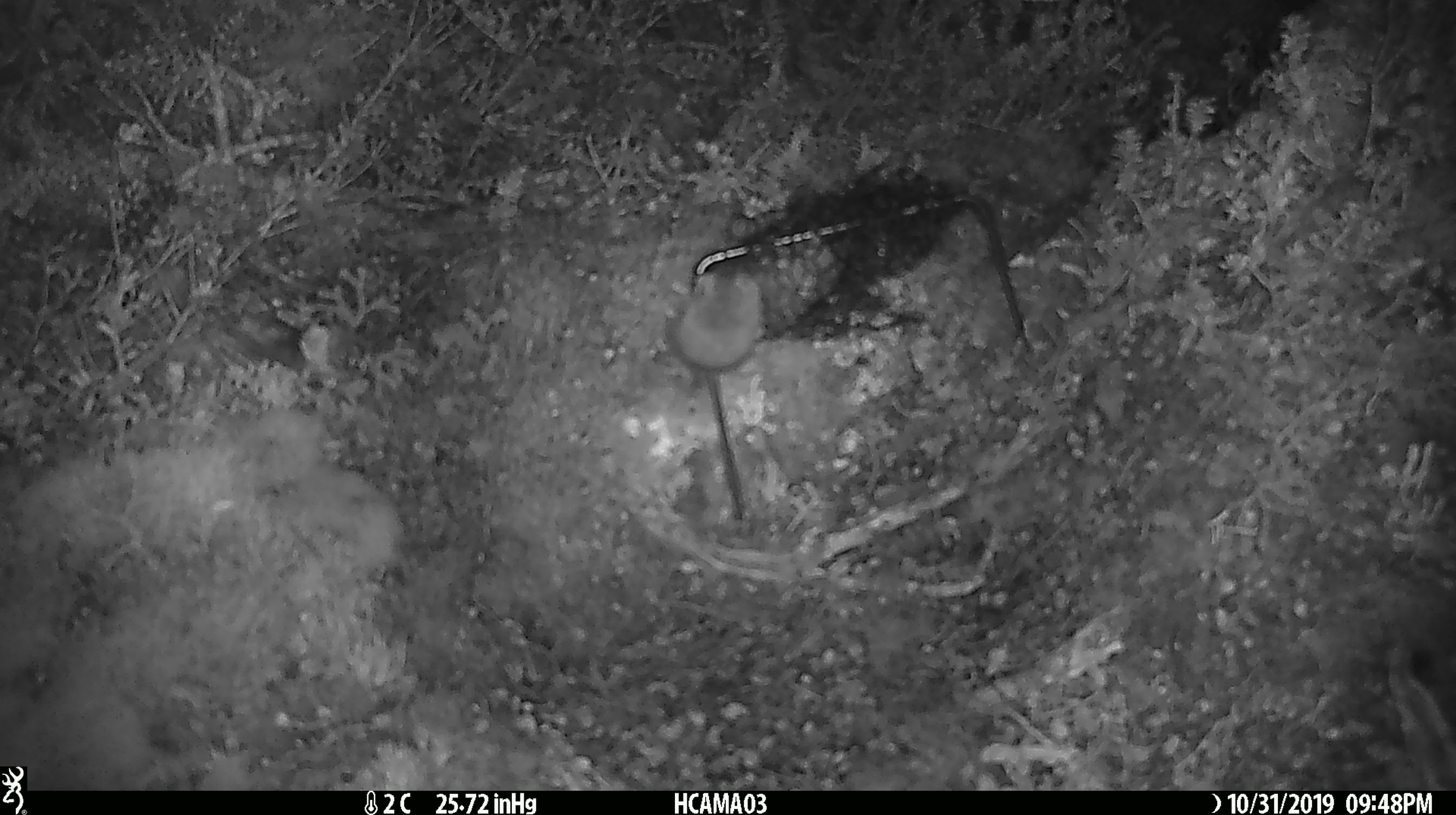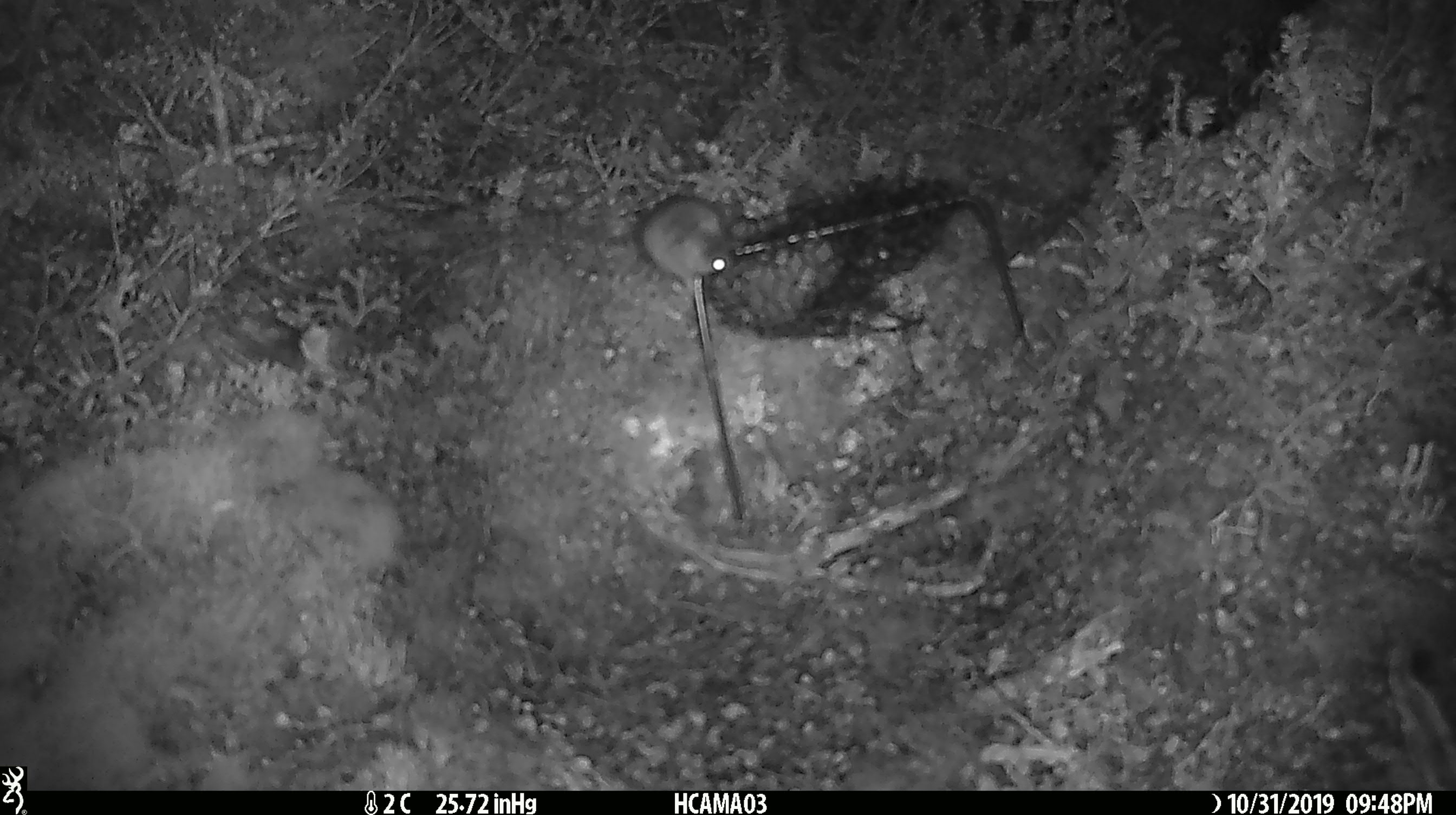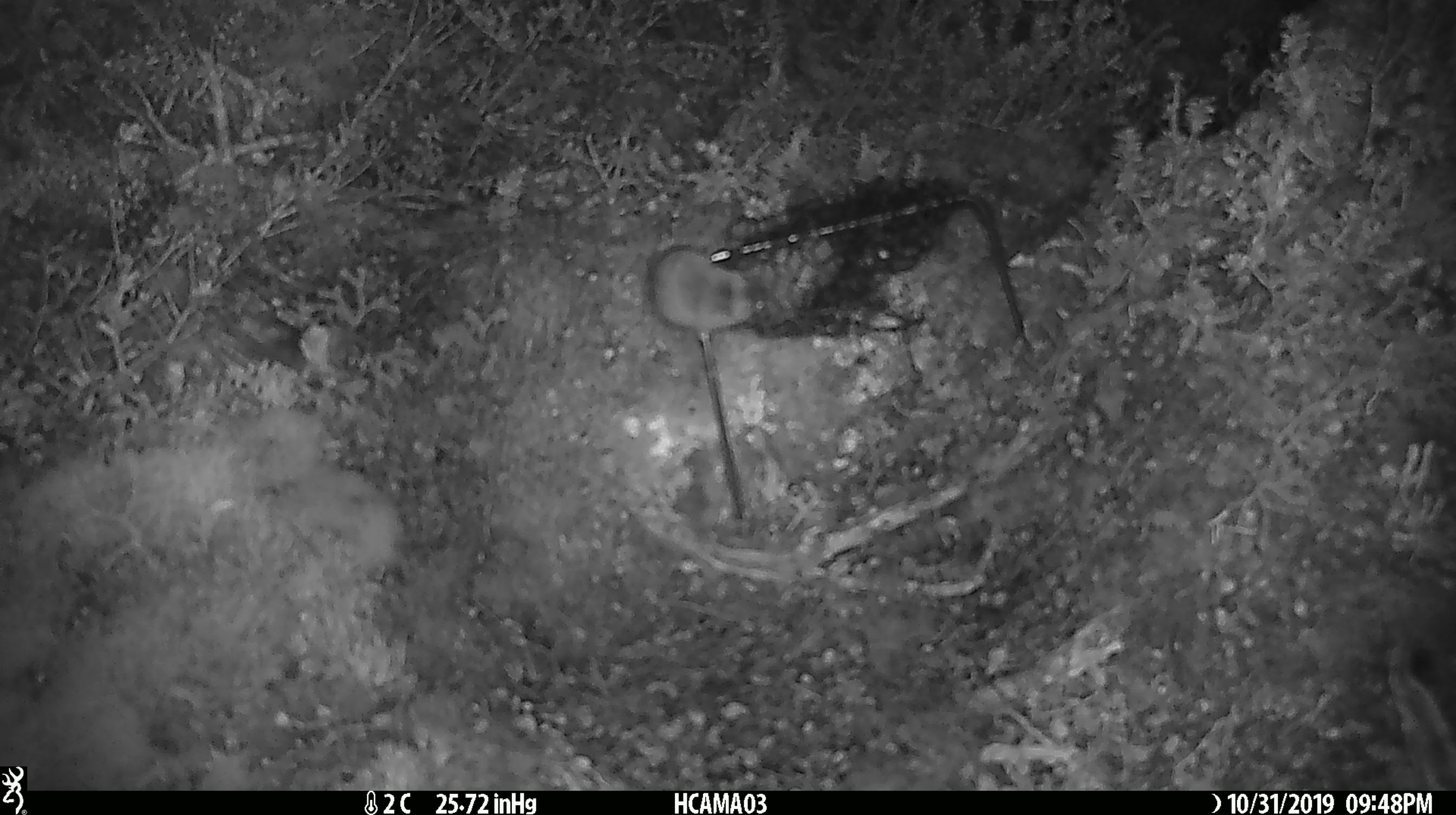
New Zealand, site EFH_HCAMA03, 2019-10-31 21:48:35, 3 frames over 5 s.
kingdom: Animalia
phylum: Chordata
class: Mammalia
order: Rodentia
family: Muridae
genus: Mus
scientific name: Mus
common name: mouse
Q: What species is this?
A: Mouse (Mus).